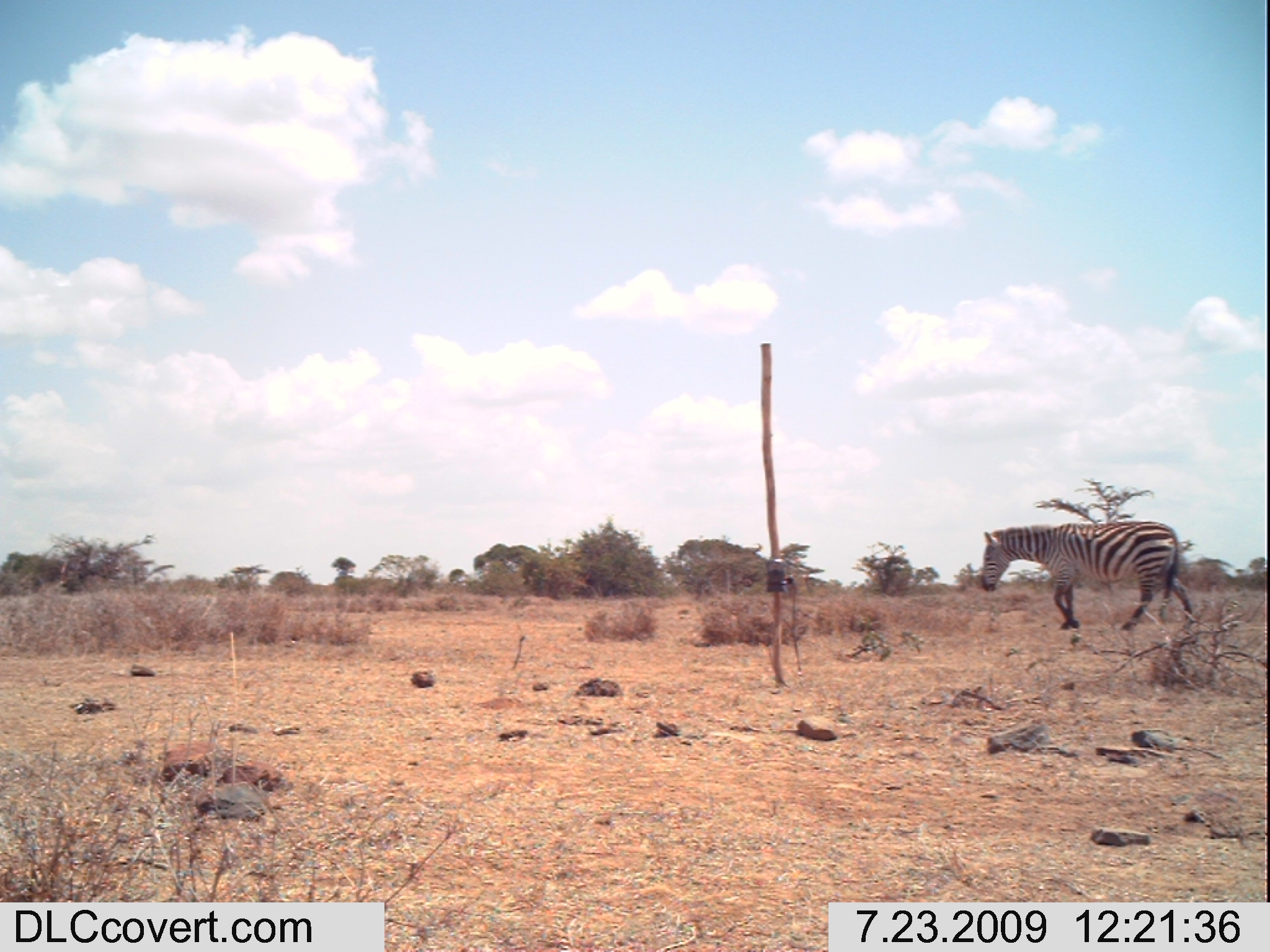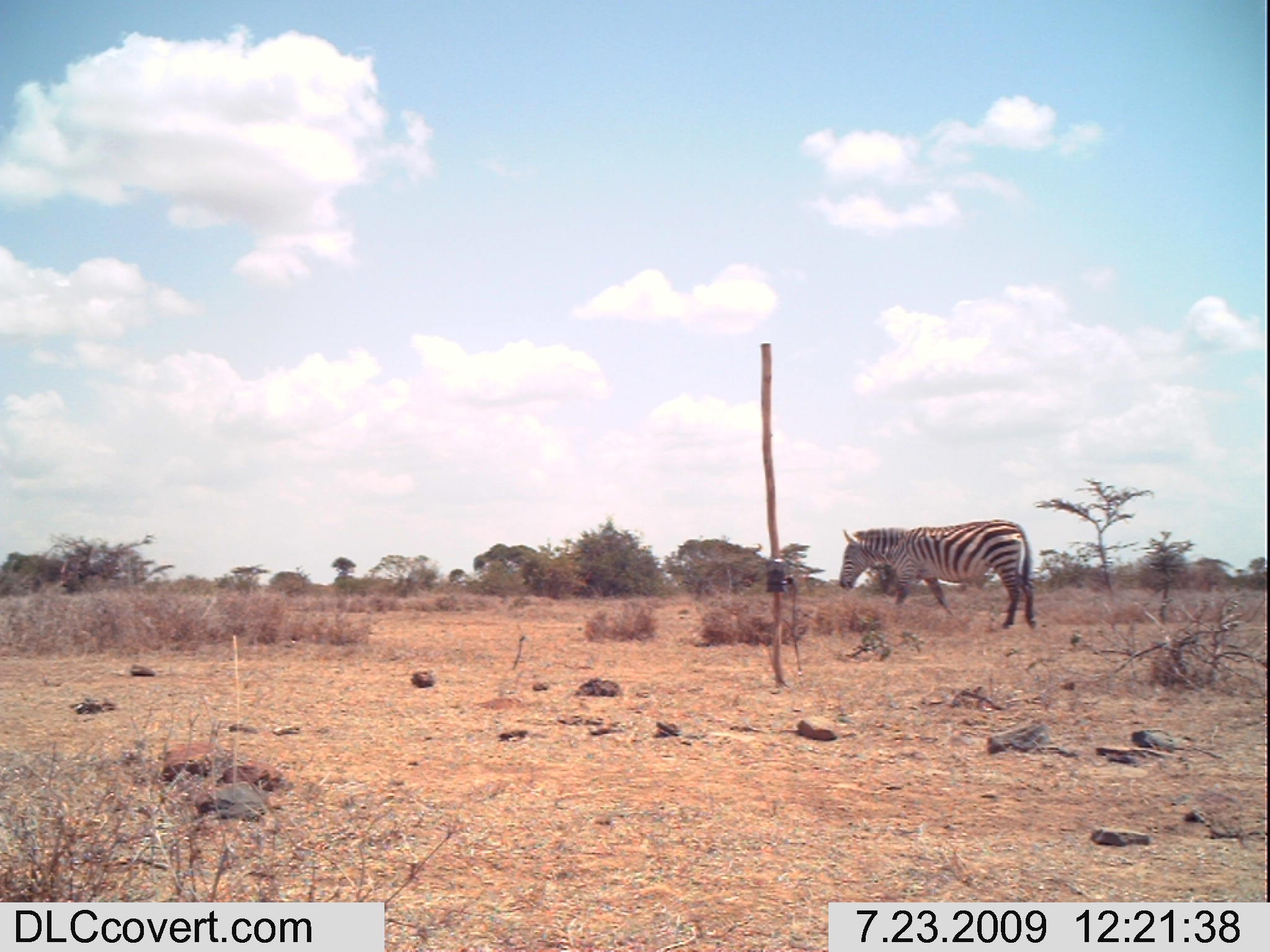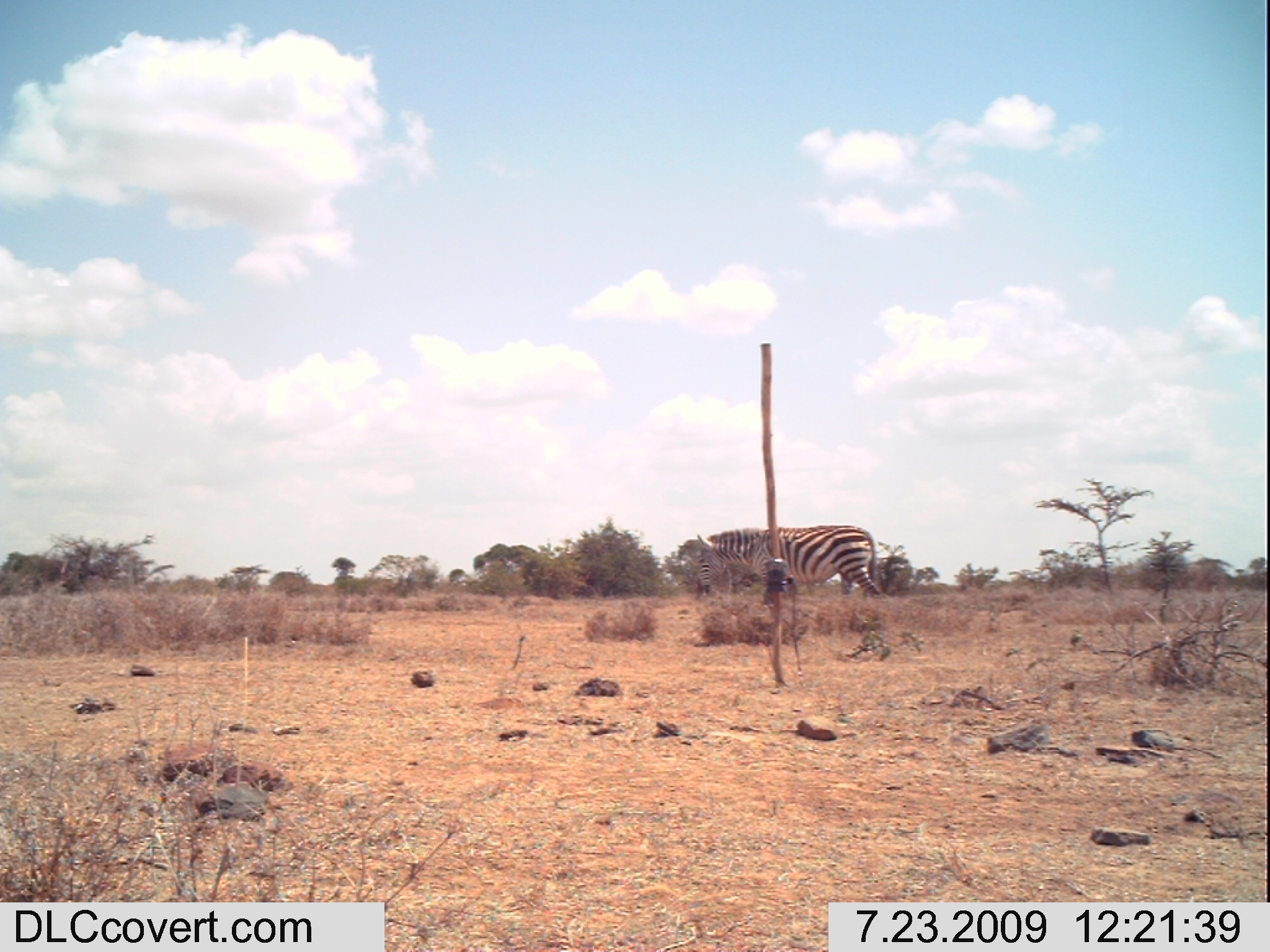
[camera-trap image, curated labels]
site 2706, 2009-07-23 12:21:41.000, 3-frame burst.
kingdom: Animalia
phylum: Chordata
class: Mammalia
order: Perissodactyla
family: Equidae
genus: Equus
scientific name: Equus quagga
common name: plains zebra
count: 1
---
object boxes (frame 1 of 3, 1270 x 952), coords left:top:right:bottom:
equus quagga: 980:521:1193:631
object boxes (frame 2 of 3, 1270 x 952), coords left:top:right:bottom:
equus quagga: 838:519:1036:629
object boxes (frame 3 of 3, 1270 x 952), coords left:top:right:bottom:
equus quagga: 696:525:880:603